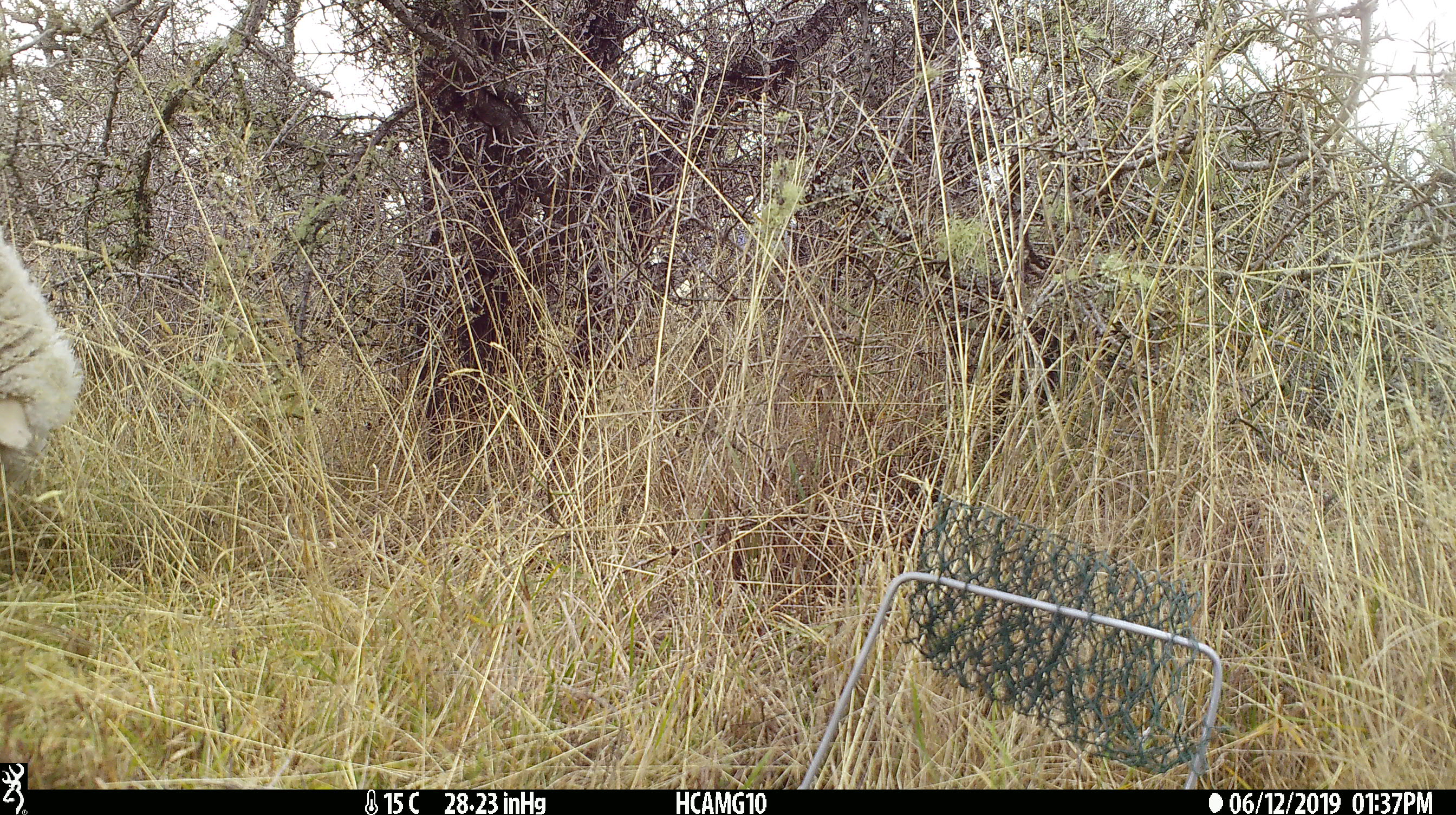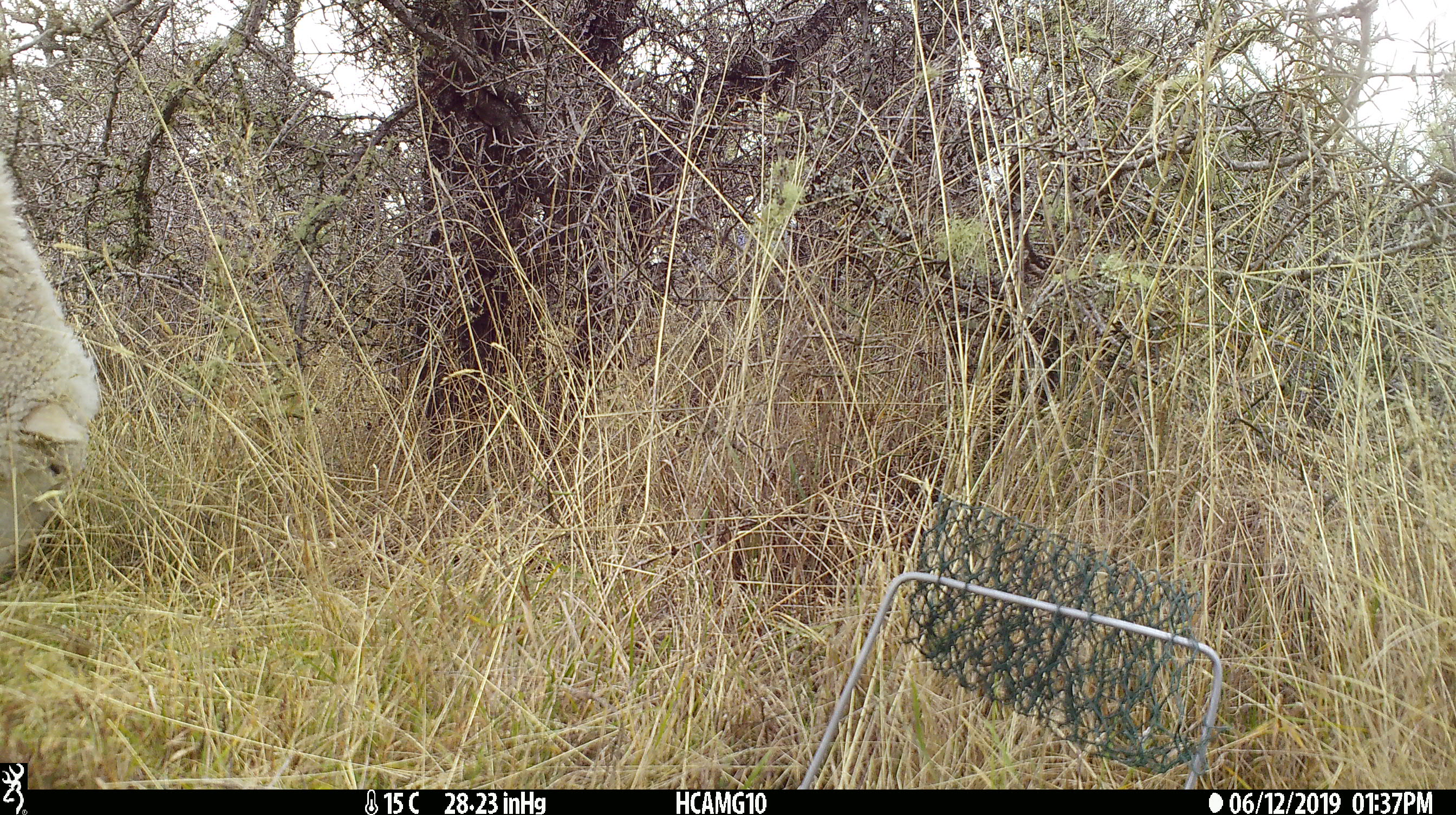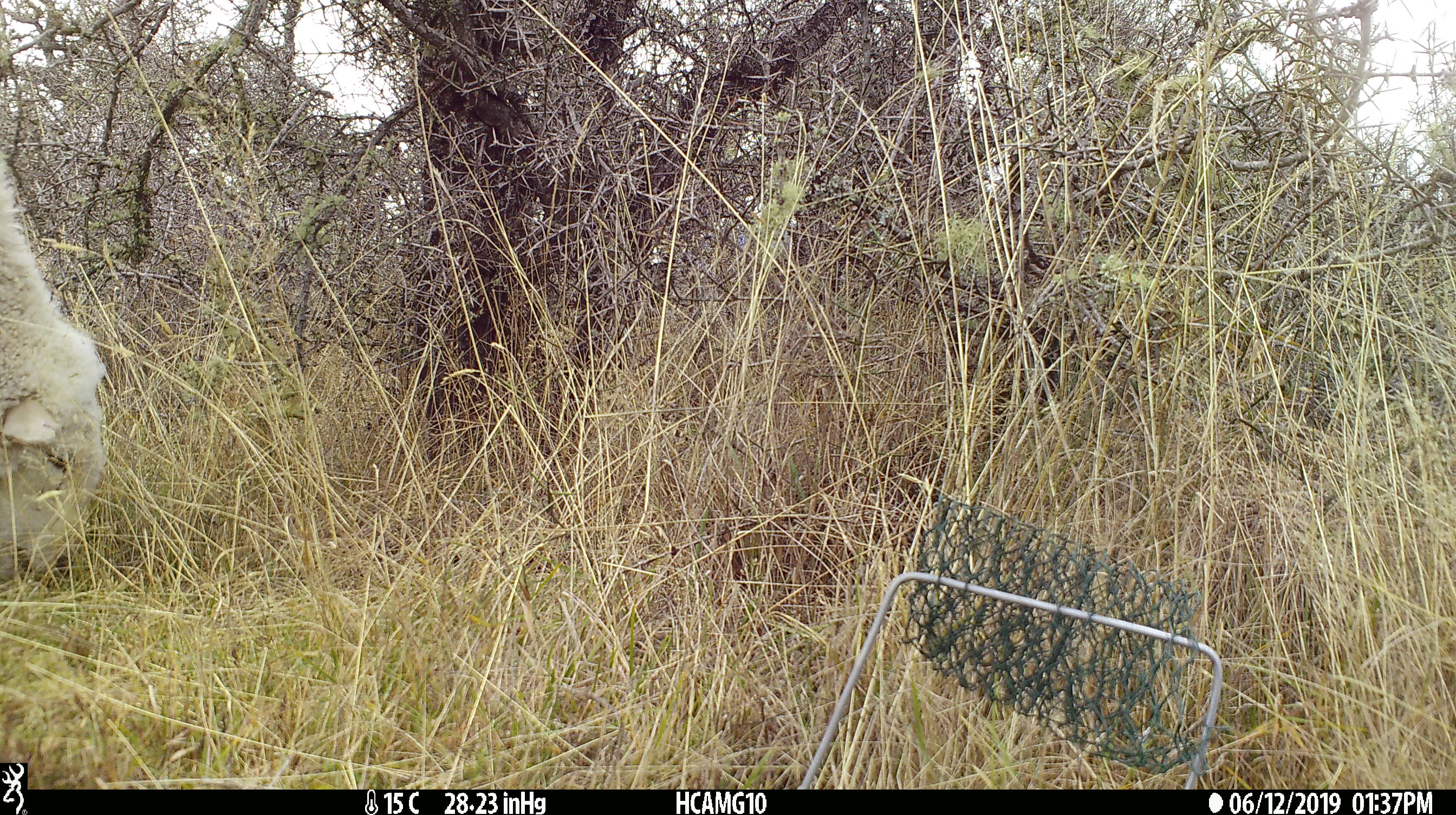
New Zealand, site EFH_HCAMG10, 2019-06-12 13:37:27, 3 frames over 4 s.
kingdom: Animalia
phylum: Chordata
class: Mammalia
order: Artiodactyla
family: Bovidae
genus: Ovis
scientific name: Ovis aries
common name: domestic sheep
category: sheep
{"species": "sheep (domestic sheep) (Ovis aries)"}